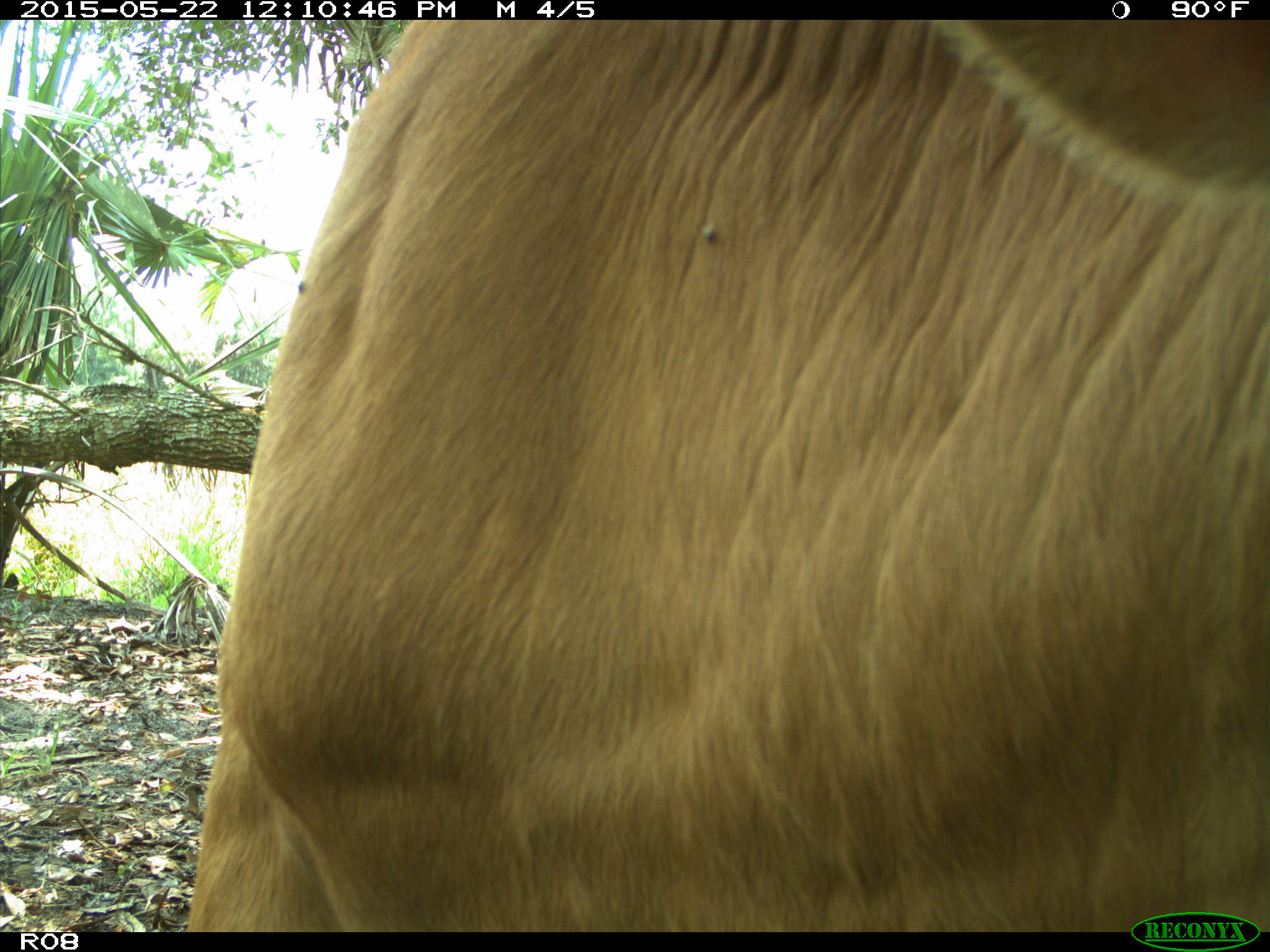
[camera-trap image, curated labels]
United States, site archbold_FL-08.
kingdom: Animalia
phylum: Chordata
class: Mammalia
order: Artiodactyla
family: Bovidae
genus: Bos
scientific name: Bos taurus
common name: domestic cow